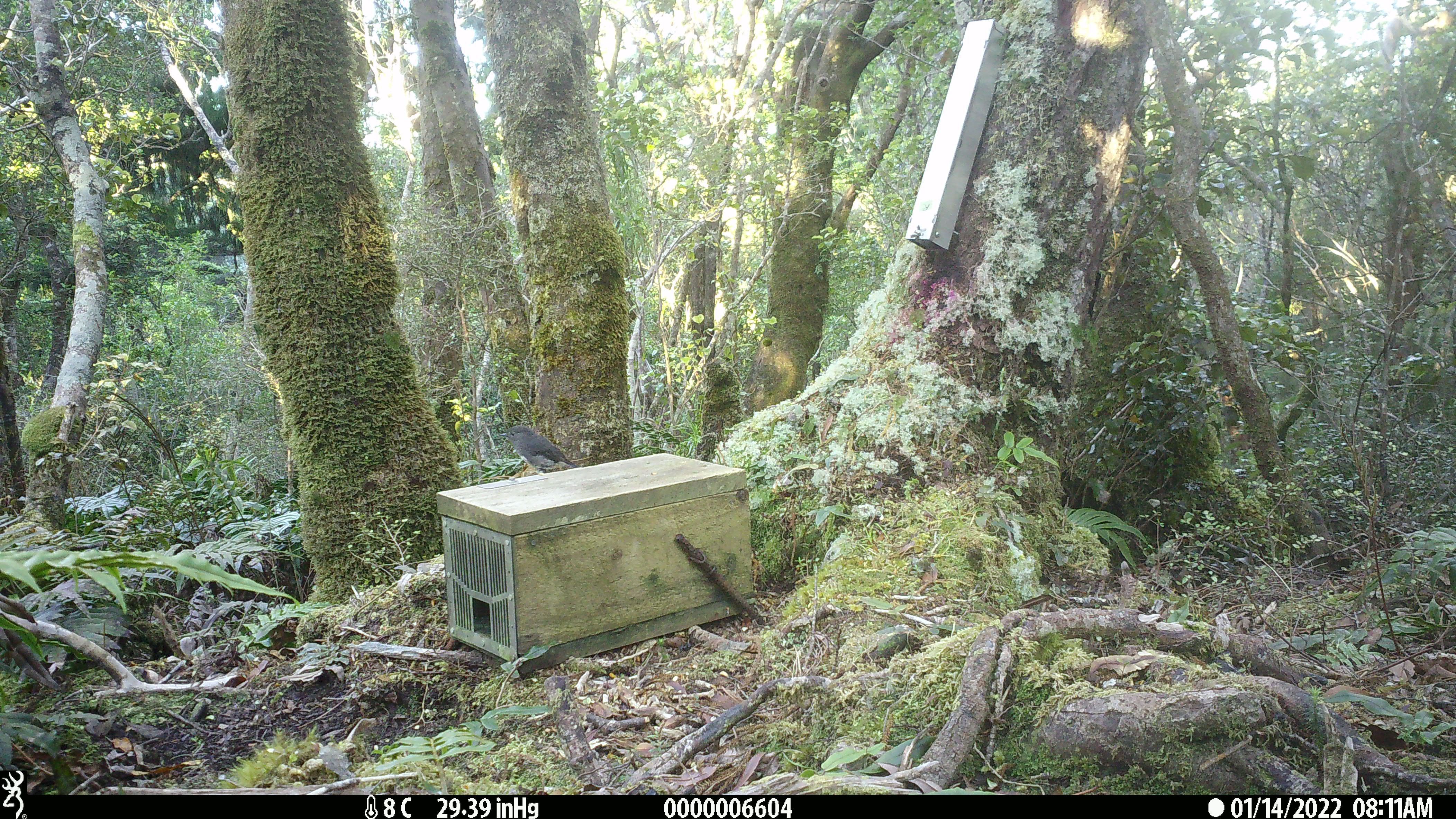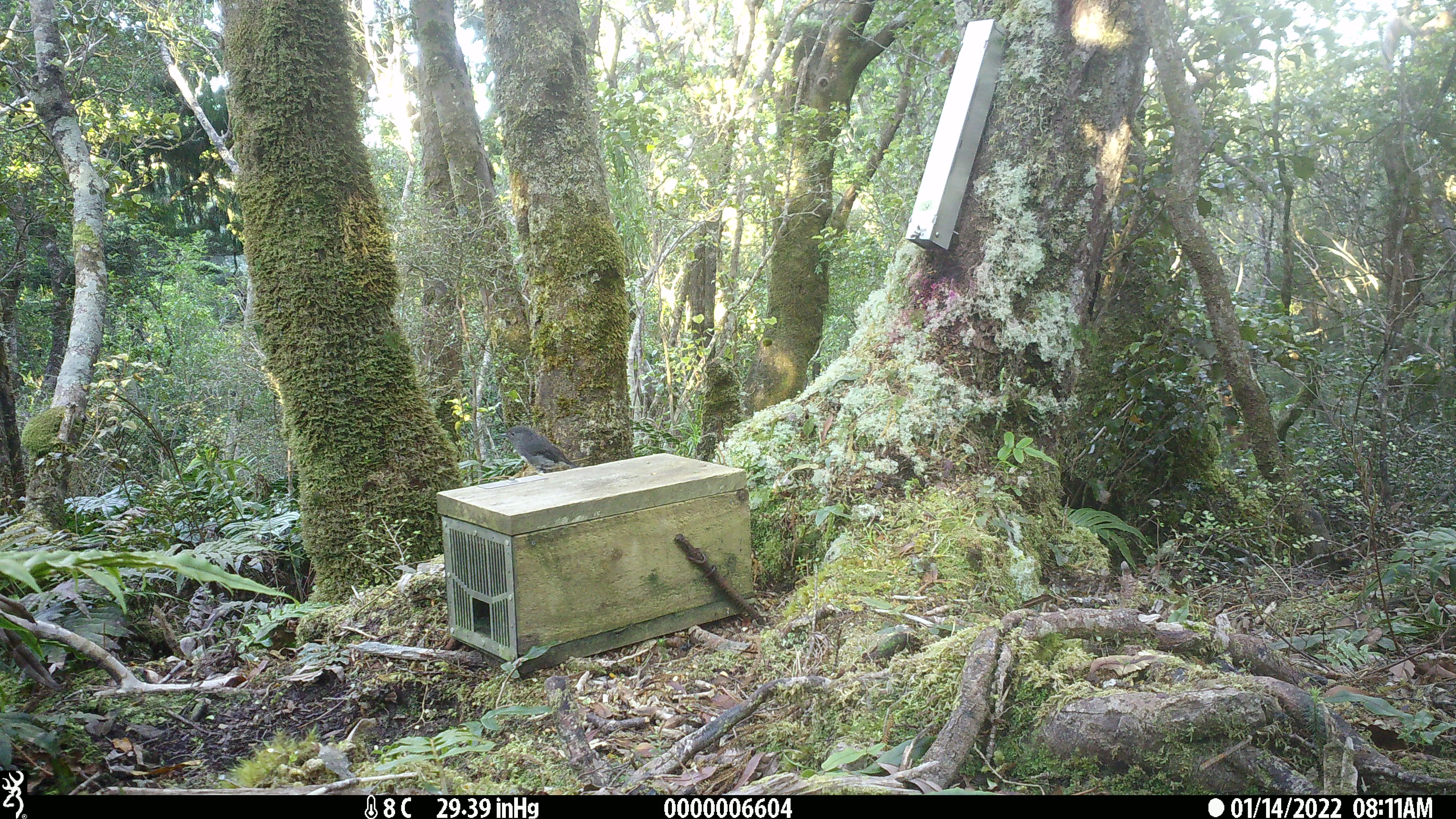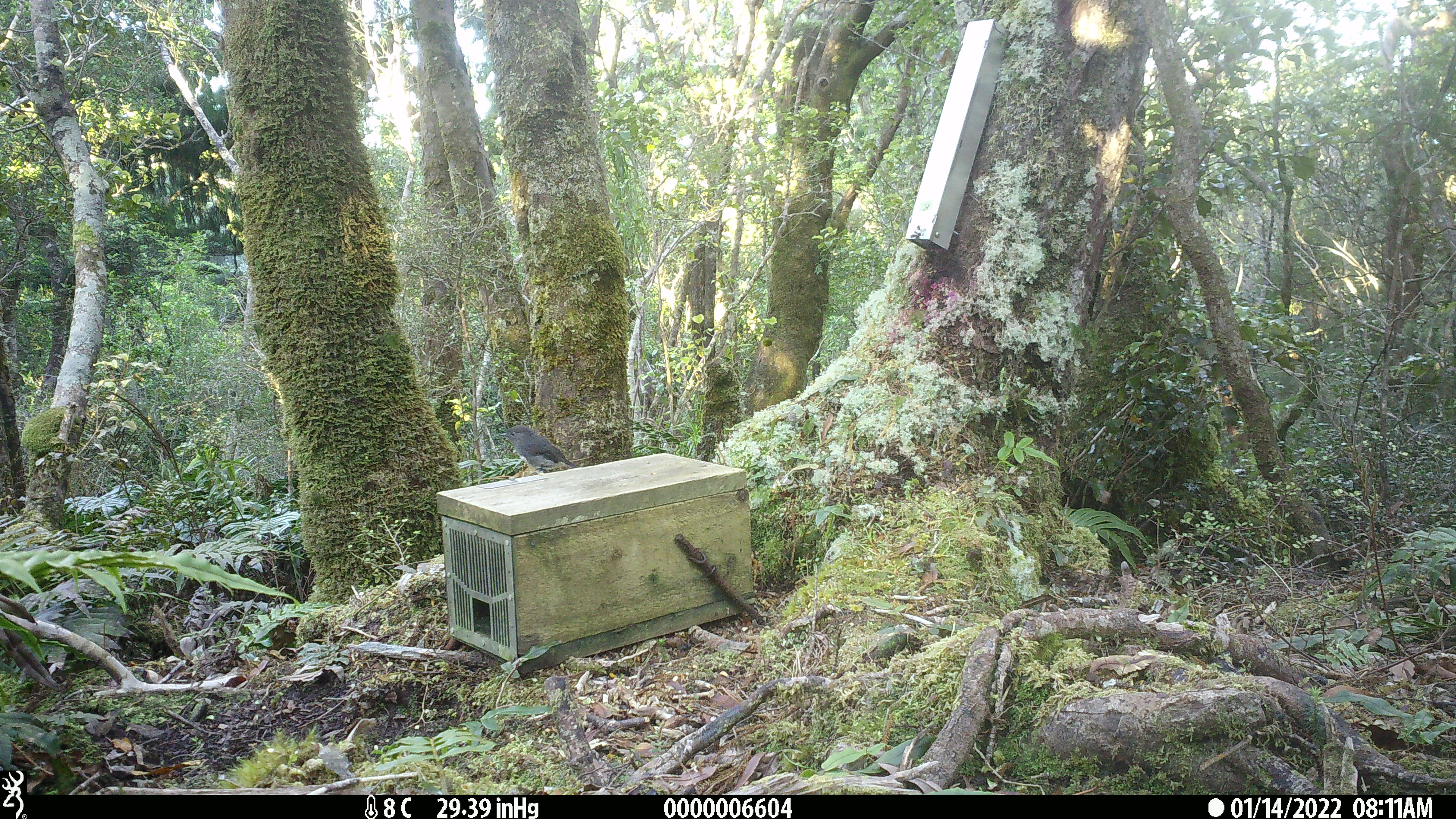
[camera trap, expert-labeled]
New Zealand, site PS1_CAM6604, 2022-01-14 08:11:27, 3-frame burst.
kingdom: Animalia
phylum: Chordata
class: Aves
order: Passeriformes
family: Petroicidae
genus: Petroica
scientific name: Petroica australis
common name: new zealand robin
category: robin